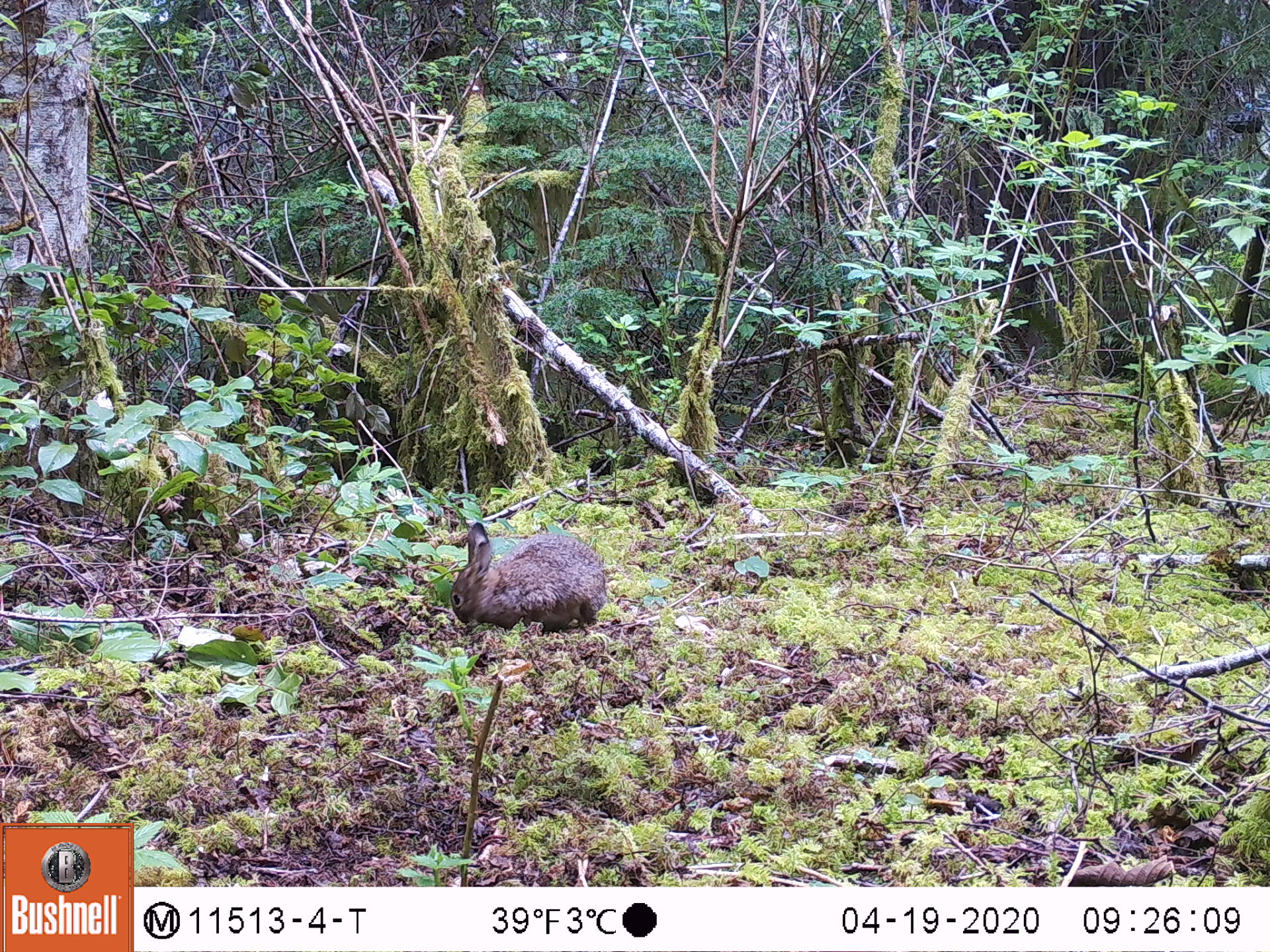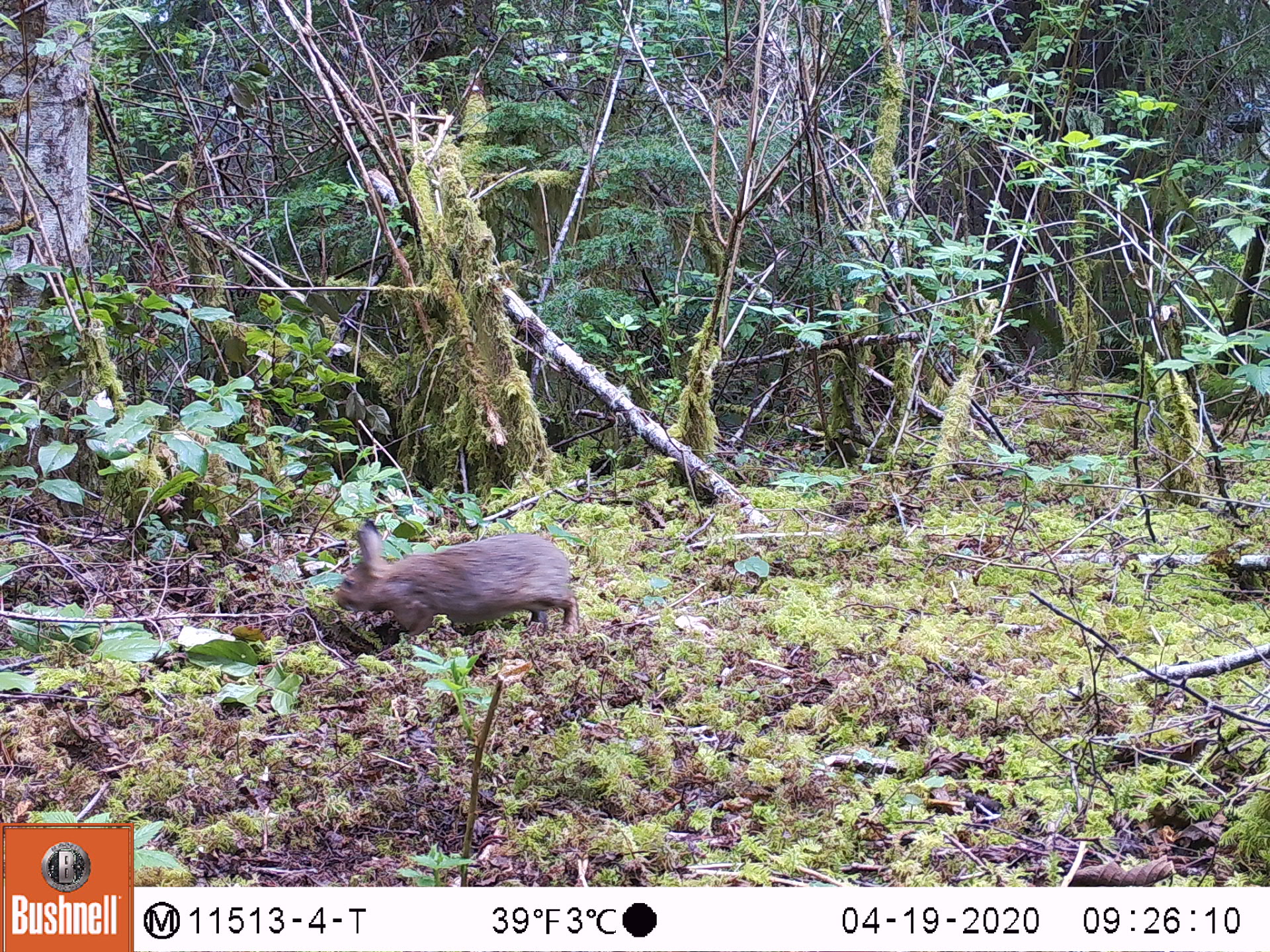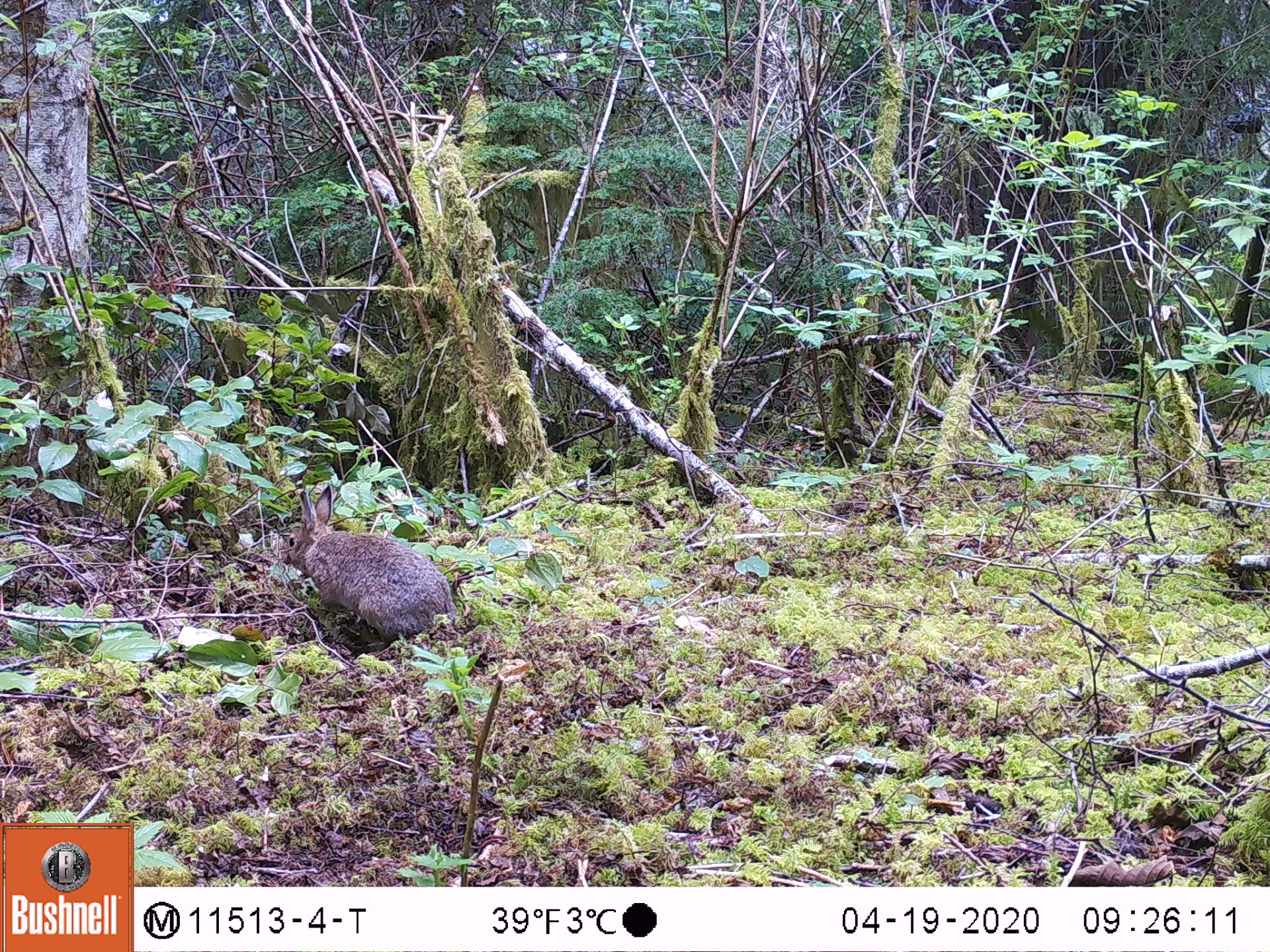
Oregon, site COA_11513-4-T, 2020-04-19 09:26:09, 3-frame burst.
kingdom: Animalia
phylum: Chordata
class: Mammalia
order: Lagomorpha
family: Leporidae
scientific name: Leporidae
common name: hares and rabbits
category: leporidae family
Leporidae family (hares and rabbits) (Leporidae).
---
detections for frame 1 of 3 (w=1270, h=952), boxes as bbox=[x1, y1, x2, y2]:
leporidae family: bbox=[451, 517, 607, 633]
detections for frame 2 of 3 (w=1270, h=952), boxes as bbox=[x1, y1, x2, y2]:
leporidae family: bbox=[329, 519, 584, 637]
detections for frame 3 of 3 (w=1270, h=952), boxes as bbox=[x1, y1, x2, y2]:
leporidae family: bbox=[281, 482, 460, 637]